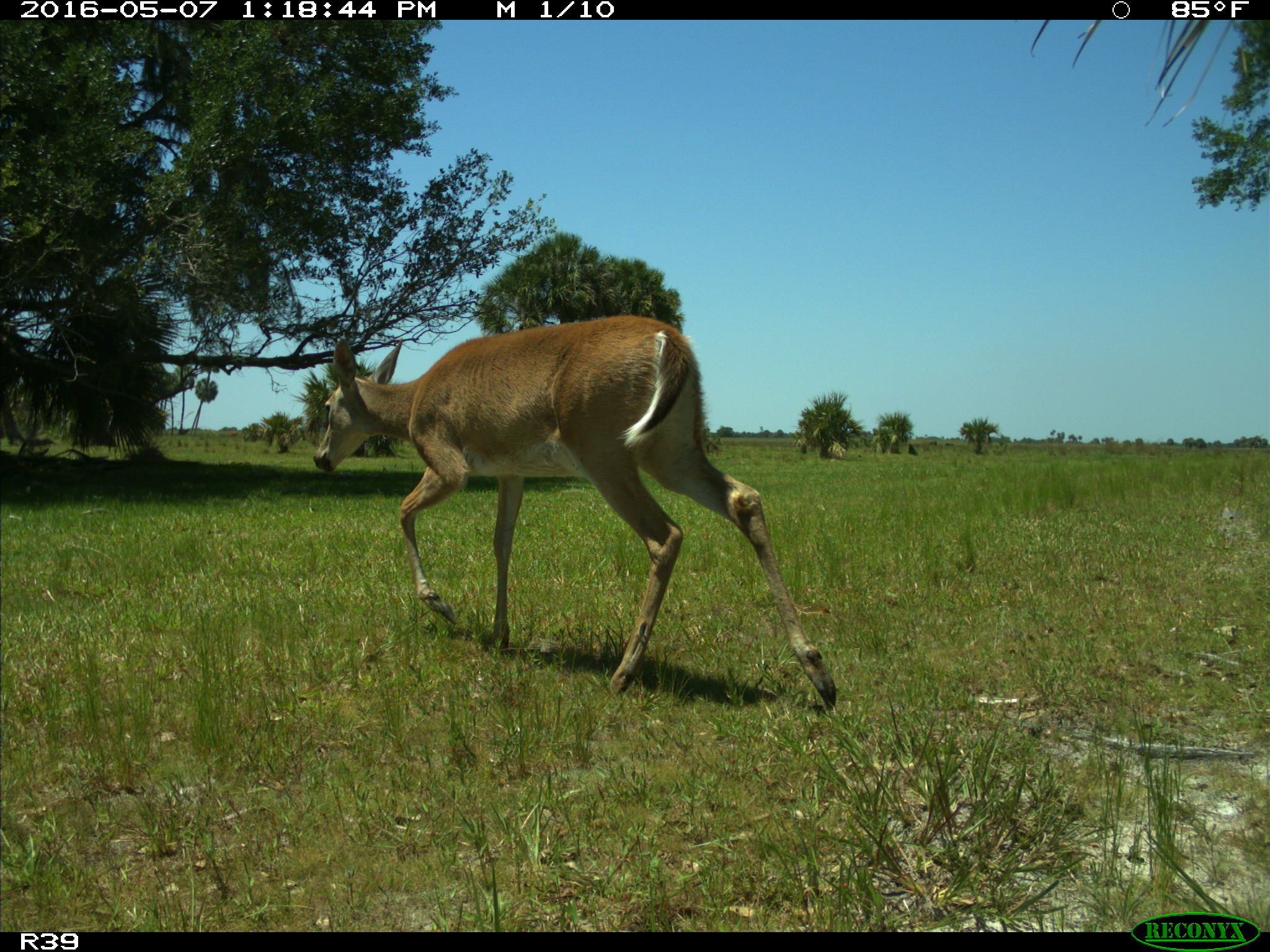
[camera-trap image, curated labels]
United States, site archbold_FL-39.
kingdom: Animalia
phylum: Chordata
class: Mammalia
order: Artiodactyla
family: Cervidae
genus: Odocoileus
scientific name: Odocoileus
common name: deer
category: unidentified deer